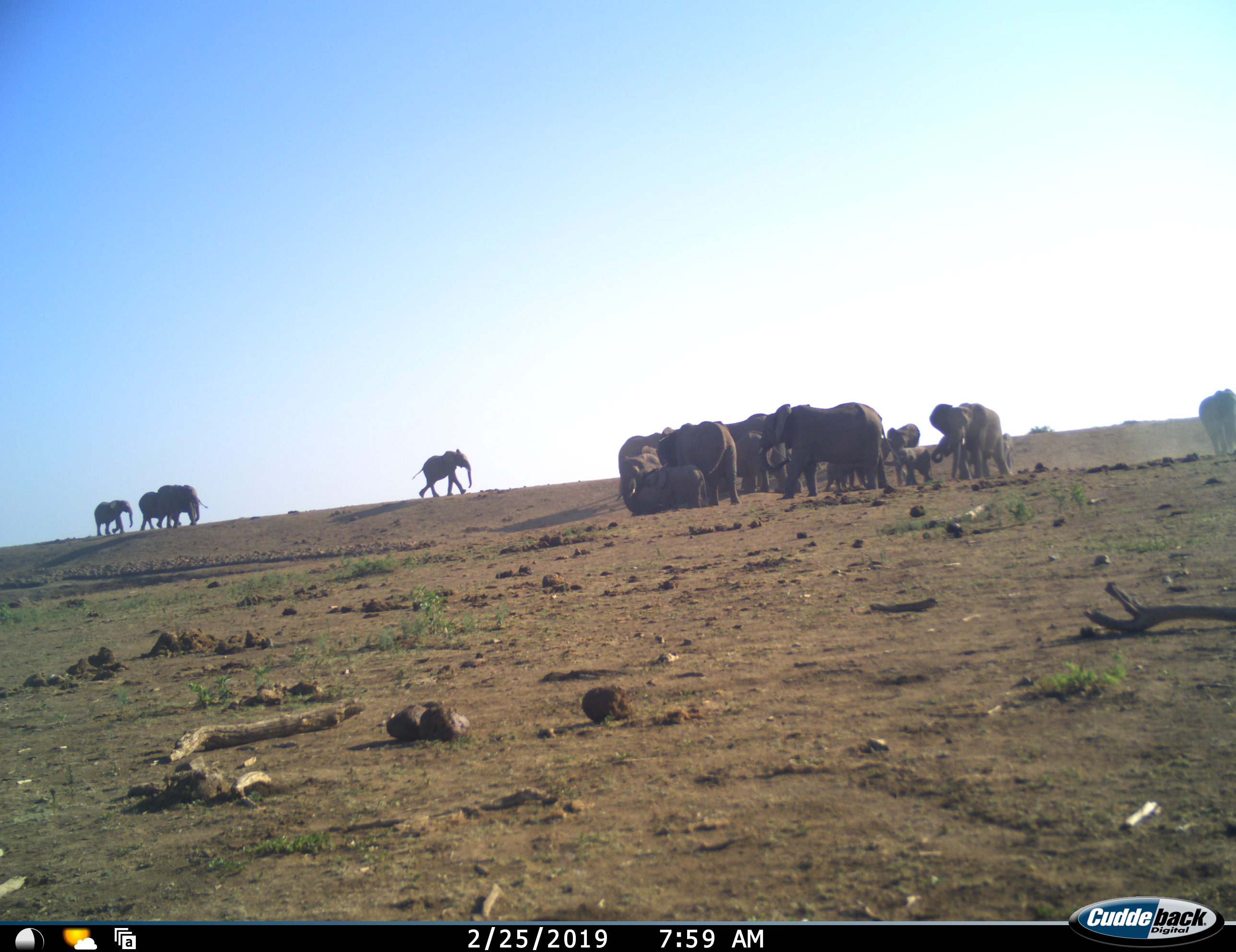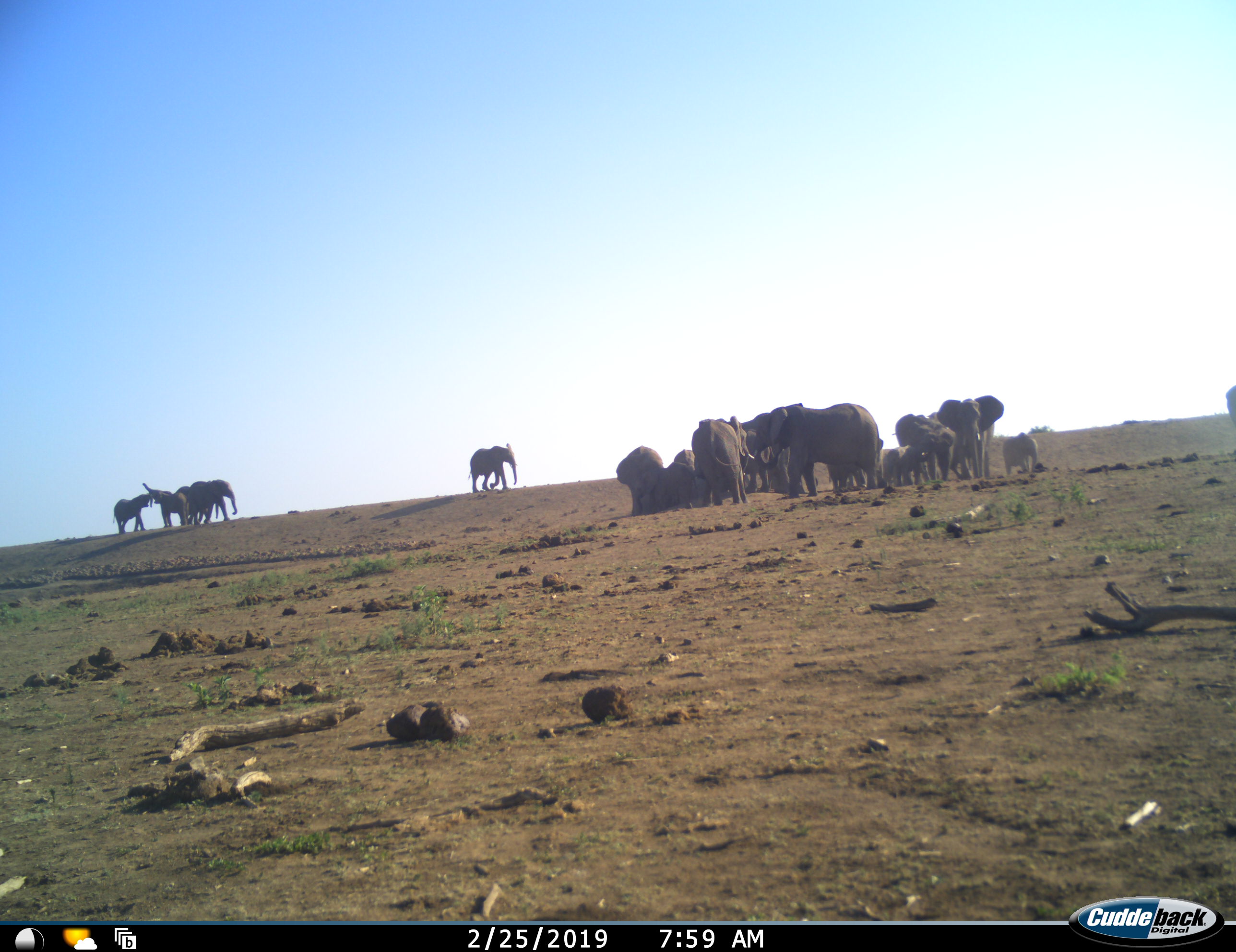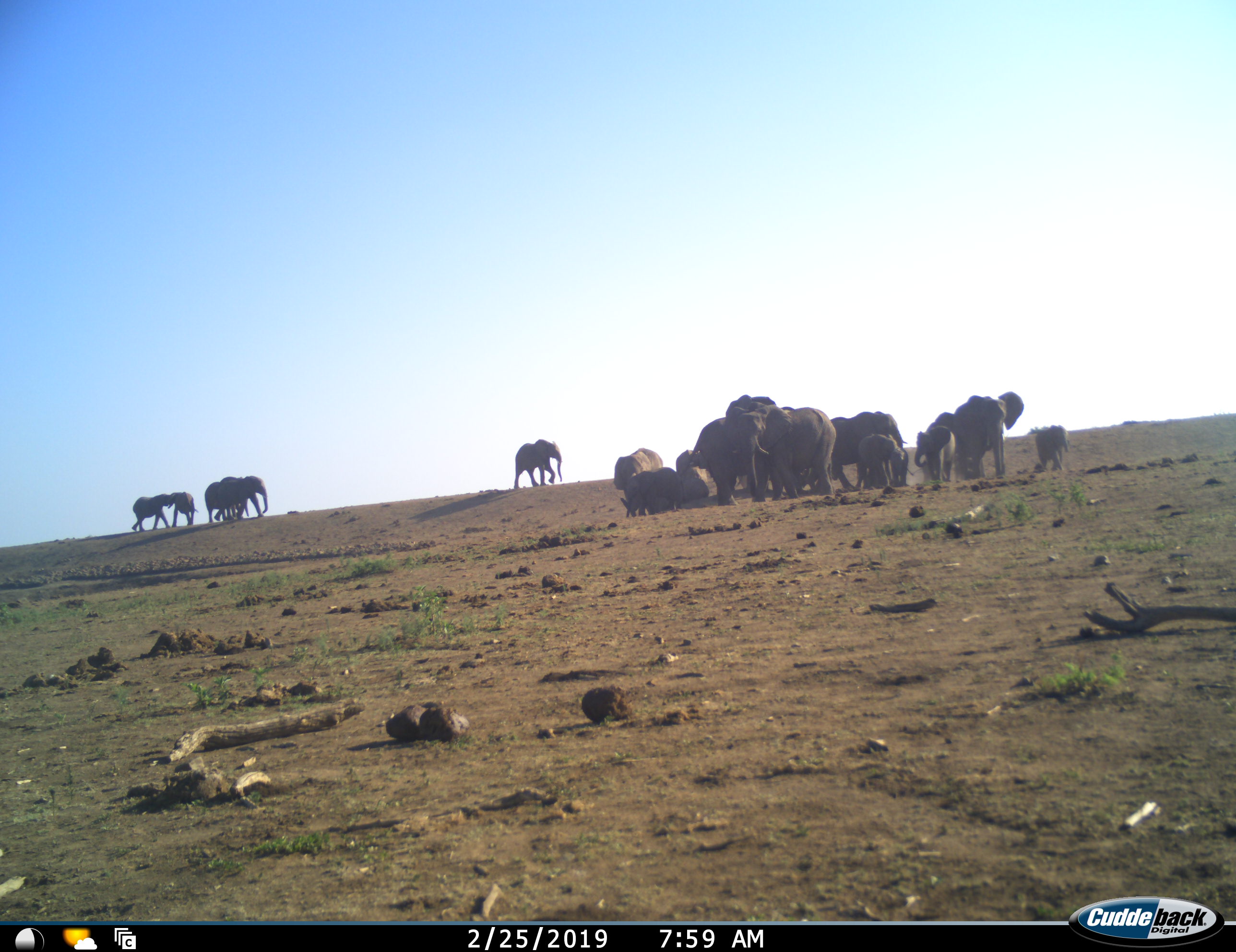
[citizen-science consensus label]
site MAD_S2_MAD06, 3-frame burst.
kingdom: Animalia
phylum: Chordata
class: Mammalia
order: Proboscidea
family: Elephantidae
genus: Loxodonta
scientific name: Loxodonta africana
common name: african bush elephant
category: elephant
Elephant (african bush elephant) (Loxodonta africana), count 11-50. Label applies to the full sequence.